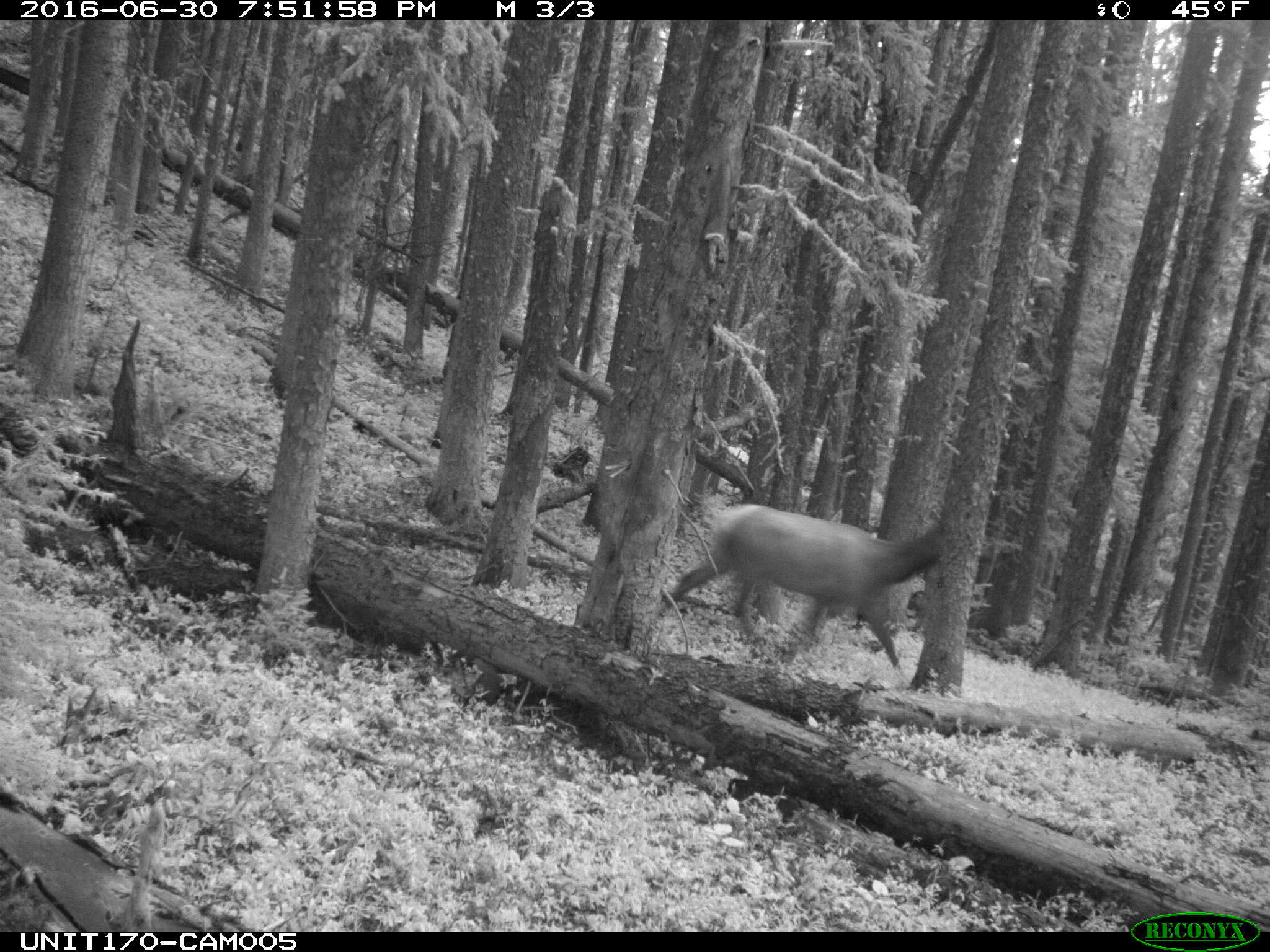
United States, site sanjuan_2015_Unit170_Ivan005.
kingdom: Animalia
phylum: Chordata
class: Mammalia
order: Artiodactyla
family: Cervidae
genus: Cervus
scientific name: Cervus elaphus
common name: red deer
Cervus elaphus (red deer).